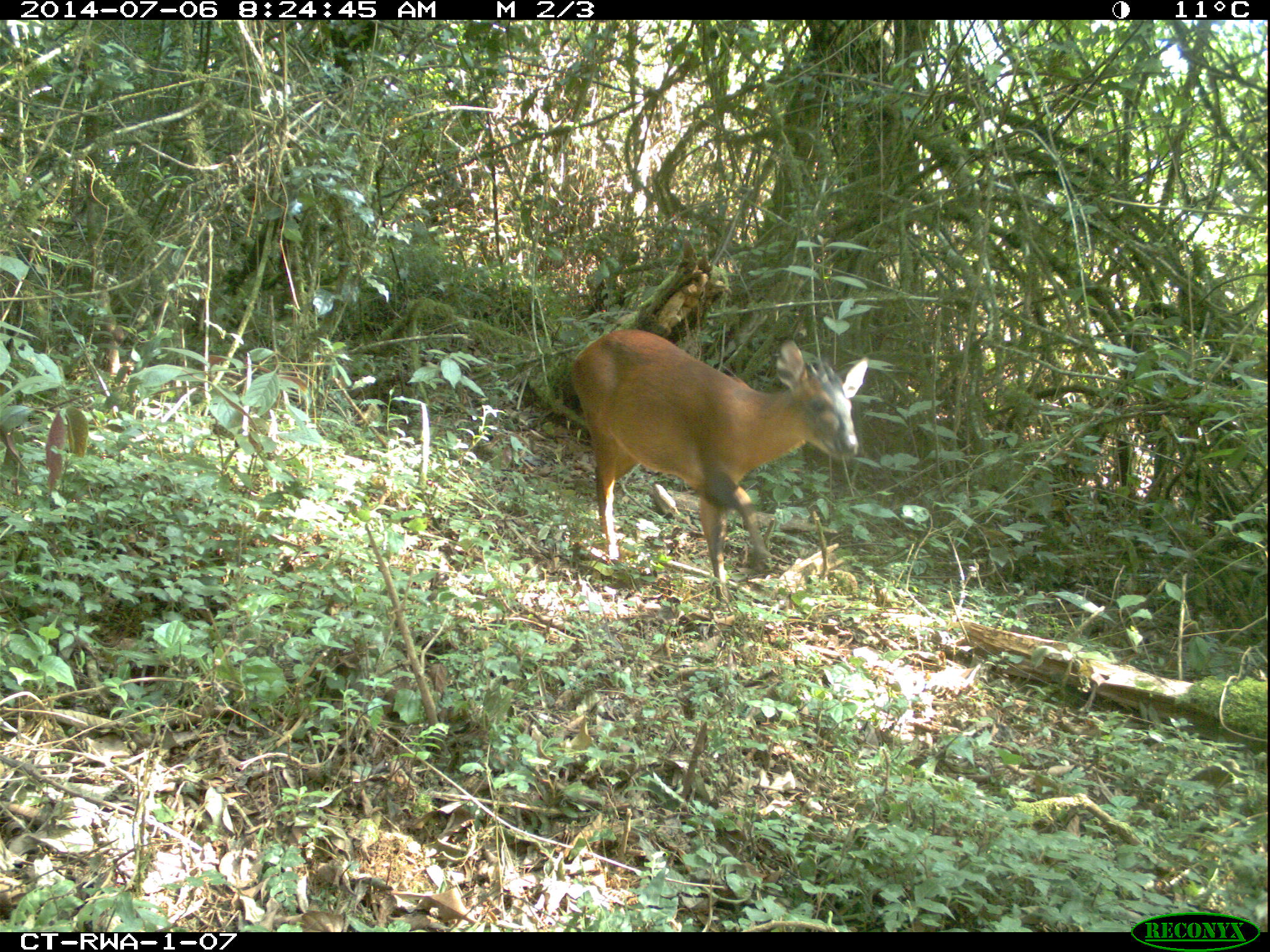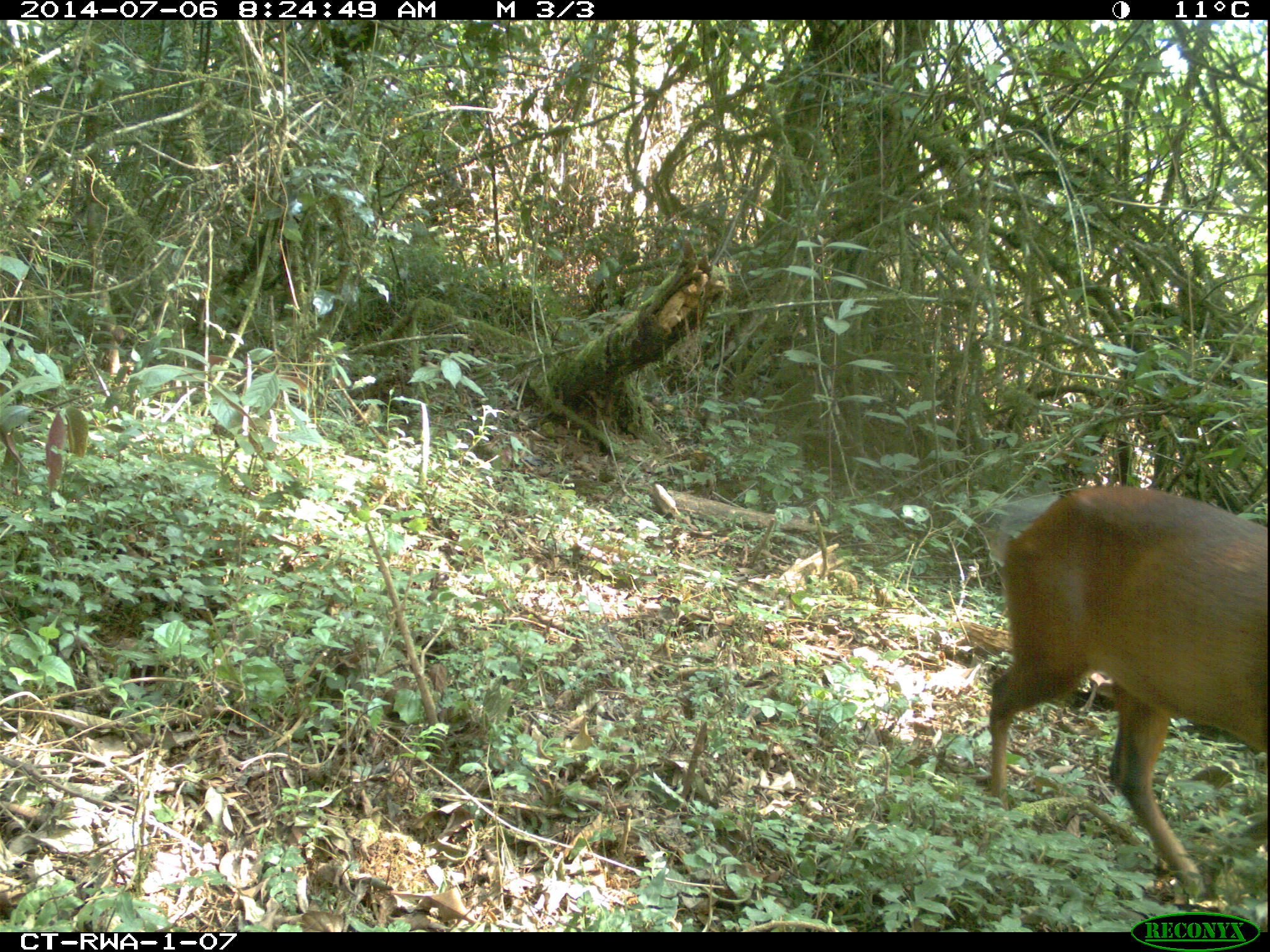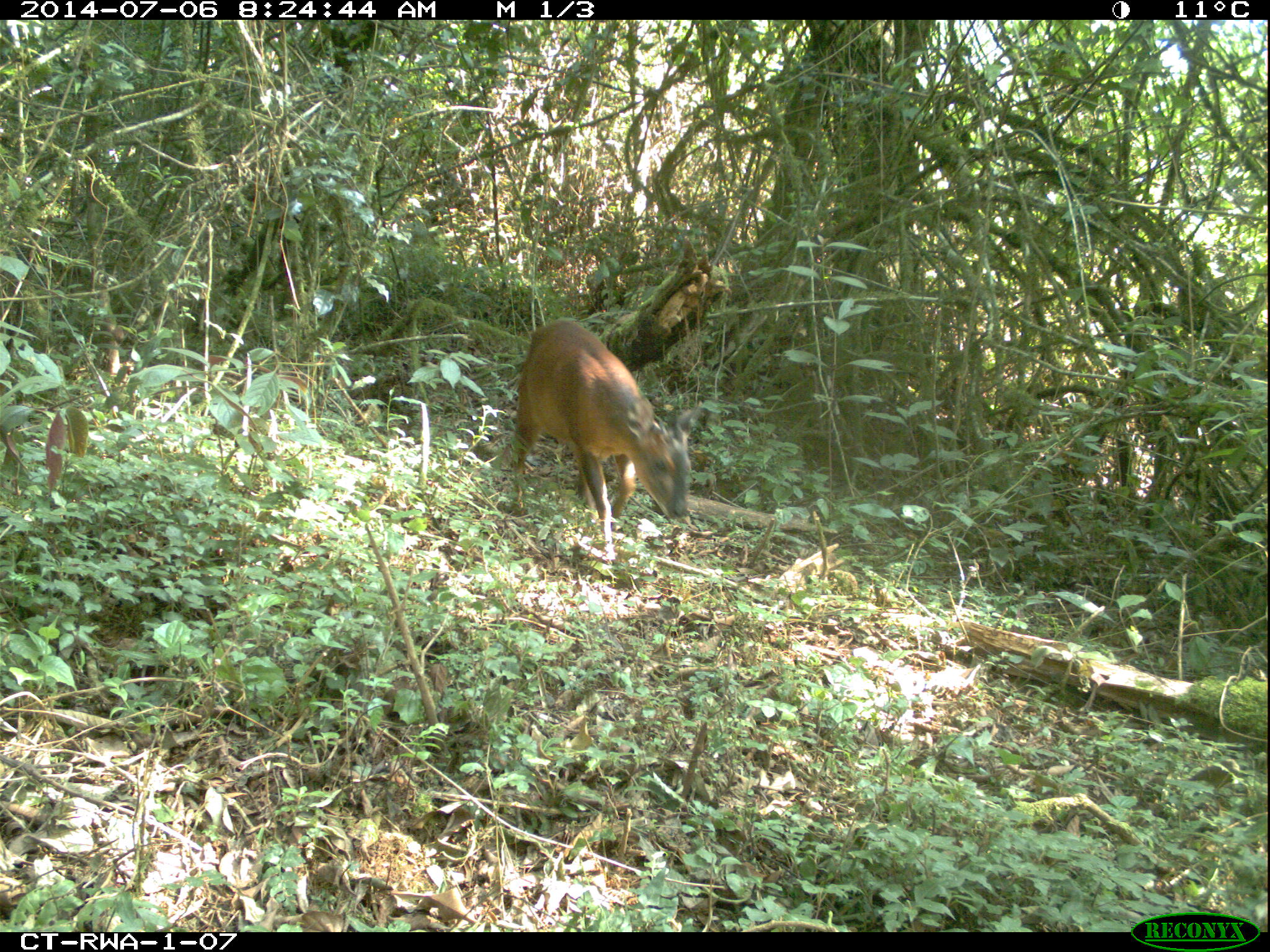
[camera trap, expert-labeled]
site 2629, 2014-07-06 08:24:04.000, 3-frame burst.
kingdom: Animalia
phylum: Chordata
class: Mammalia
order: Artiodactyla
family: Bovidae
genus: Cephalophus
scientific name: Cephalophus nigrifrons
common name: black-fronted duiker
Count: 1.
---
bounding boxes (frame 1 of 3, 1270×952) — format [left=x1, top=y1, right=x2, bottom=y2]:
cephalophus nigrifrons: [left=574, top=328, right=869, bottom=610]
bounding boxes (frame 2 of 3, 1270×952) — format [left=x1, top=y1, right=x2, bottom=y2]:
cephalophus nigrifrons: [left=991, top=485, right=1269, bottom=900]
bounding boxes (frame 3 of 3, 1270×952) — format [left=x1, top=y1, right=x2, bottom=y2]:
cephalophus nigrifrons: [left=511, top=319, right=701, bottom=564]